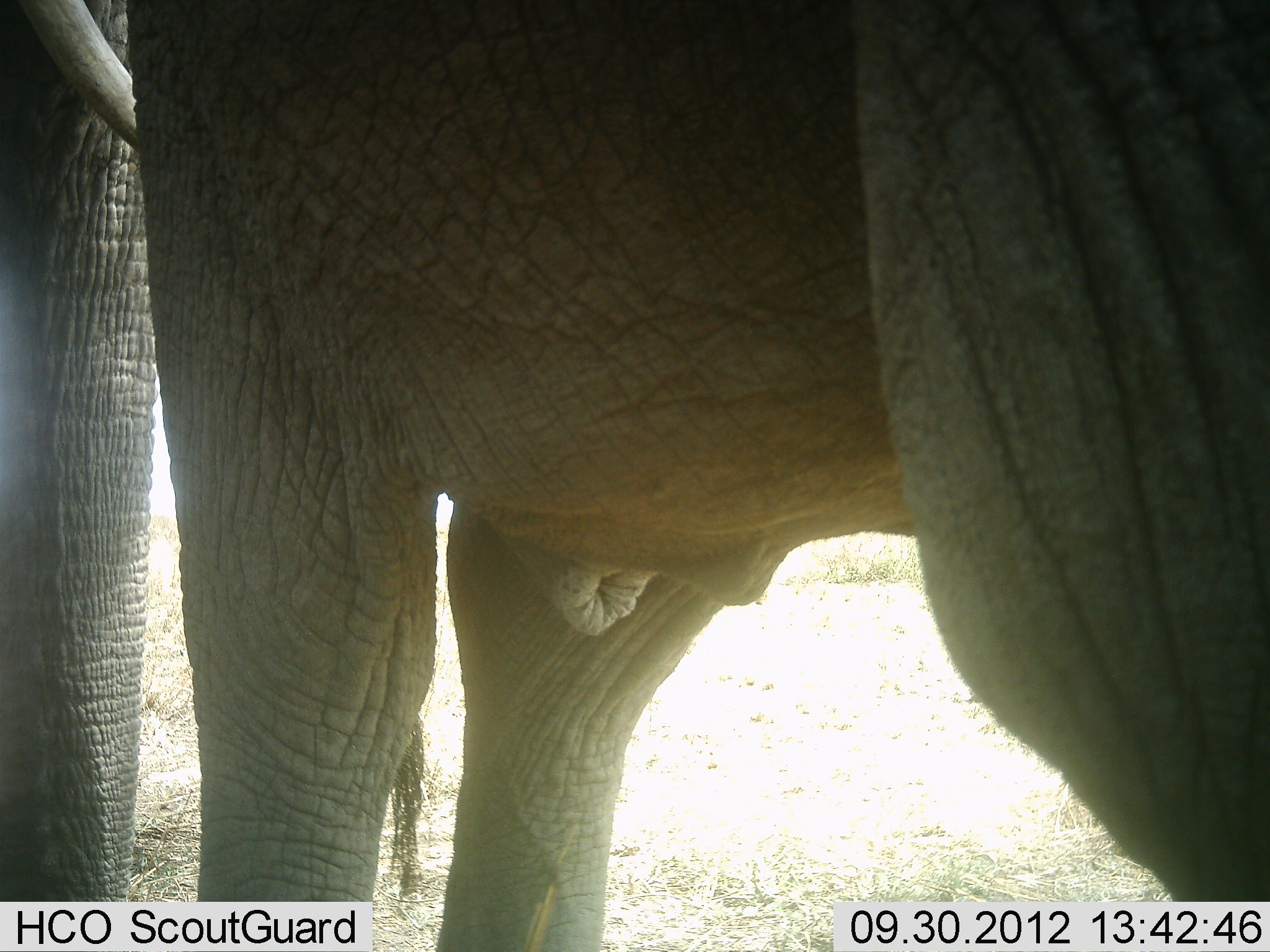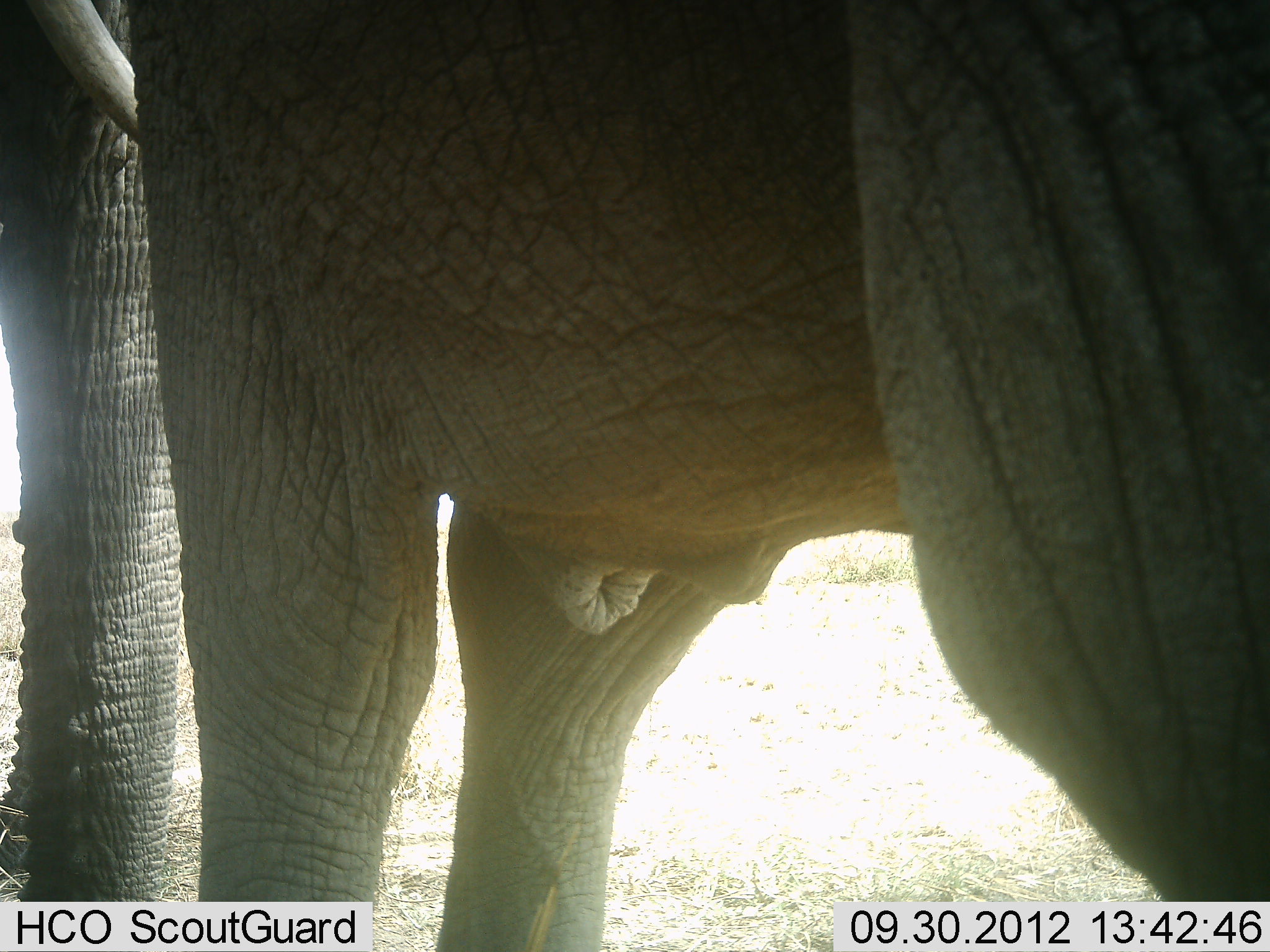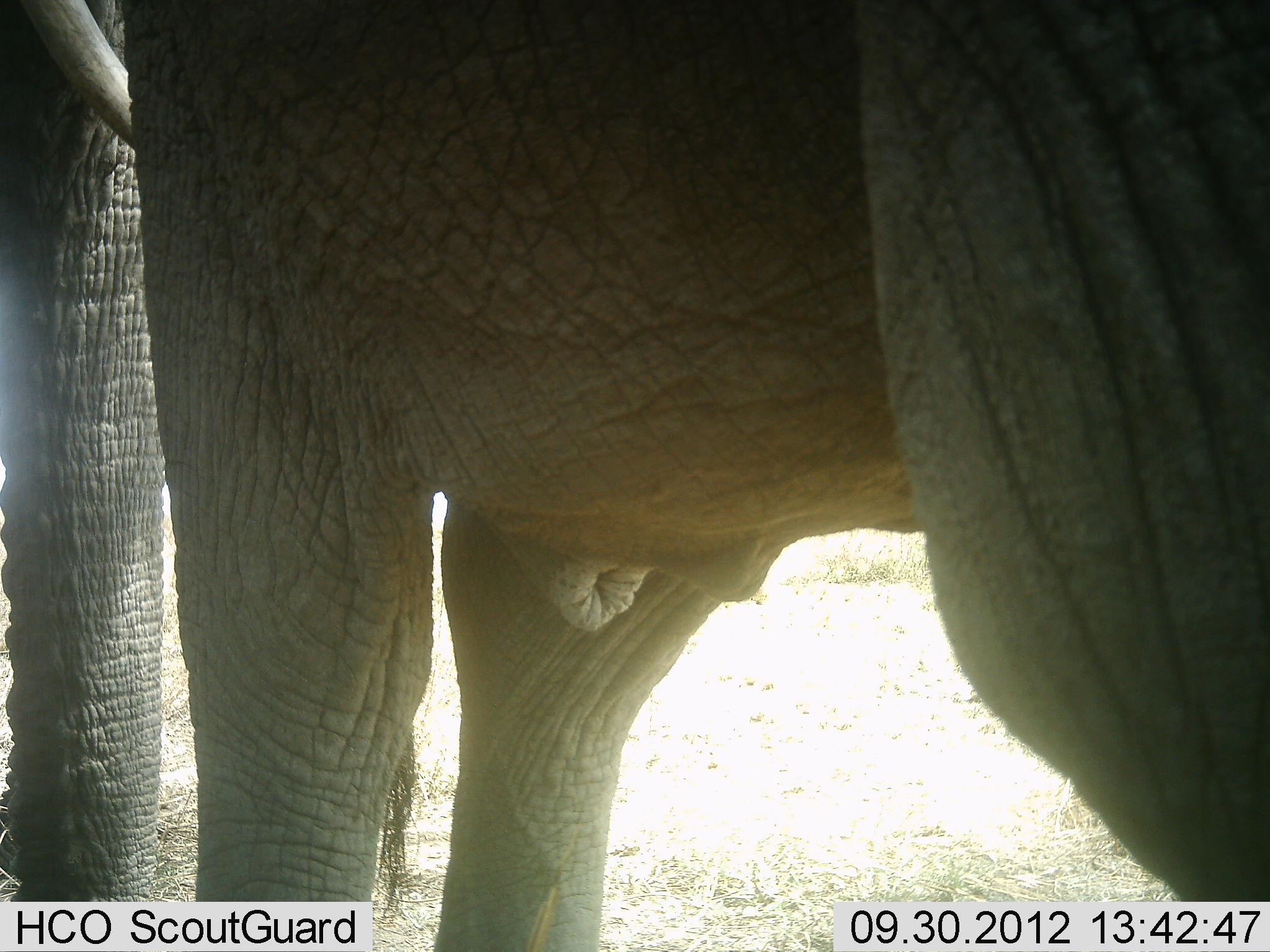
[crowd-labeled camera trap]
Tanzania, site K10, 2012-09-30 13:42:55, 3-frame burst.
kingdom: Animalia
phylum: Chordata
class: Mammalia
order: Proboscidea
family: Elephantidae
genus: Loxodonta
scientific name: Loxodonta africana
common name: african bush elephant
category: elephant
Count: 2.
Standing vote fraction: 100%.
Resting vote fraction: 0%.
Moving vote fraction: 0%.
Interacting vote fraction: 0%.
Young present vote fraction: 0%.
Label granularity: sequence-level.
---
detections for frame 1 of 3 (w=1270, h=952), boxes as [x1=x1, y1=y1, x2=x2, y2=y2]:
animal: [x1=0, y1=1, x2=1265, y2=952]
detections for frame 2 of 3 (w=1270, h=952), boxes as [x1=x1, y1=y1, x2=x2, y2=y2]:
animal: [x1=0, y1=0, x2=1269, y2=951]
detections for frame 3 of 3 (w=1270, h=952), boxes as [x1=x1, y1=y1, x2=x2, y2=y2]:
animal: [x1=0, y1=0, x2=1269, y2=951]